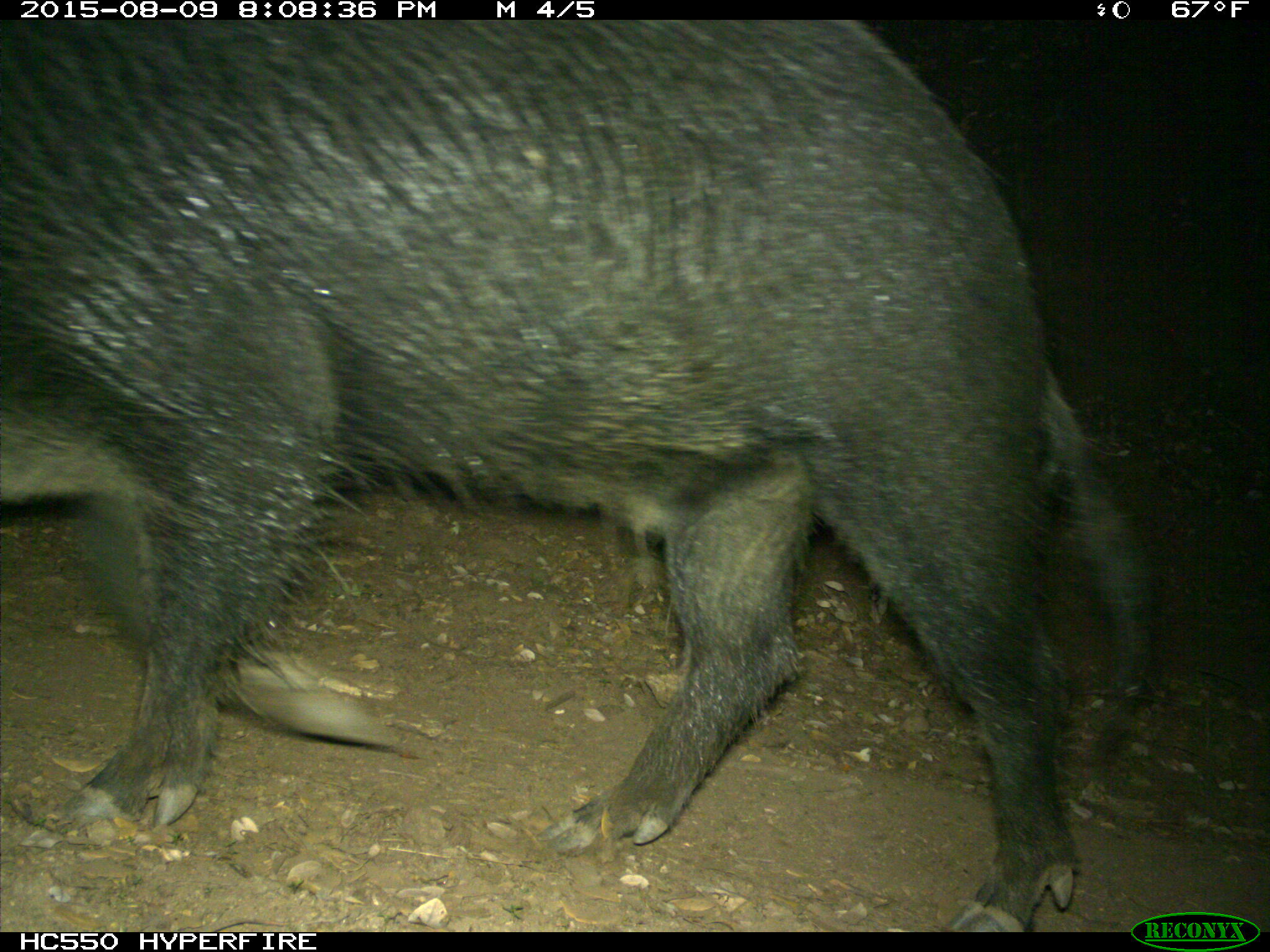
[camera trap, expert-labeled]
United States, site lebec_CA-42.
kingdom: Animalia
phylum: Chordata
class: Mammalia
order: Artiodactyla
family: Suidae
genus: Sus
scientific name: Sus scrofa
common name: wild boar